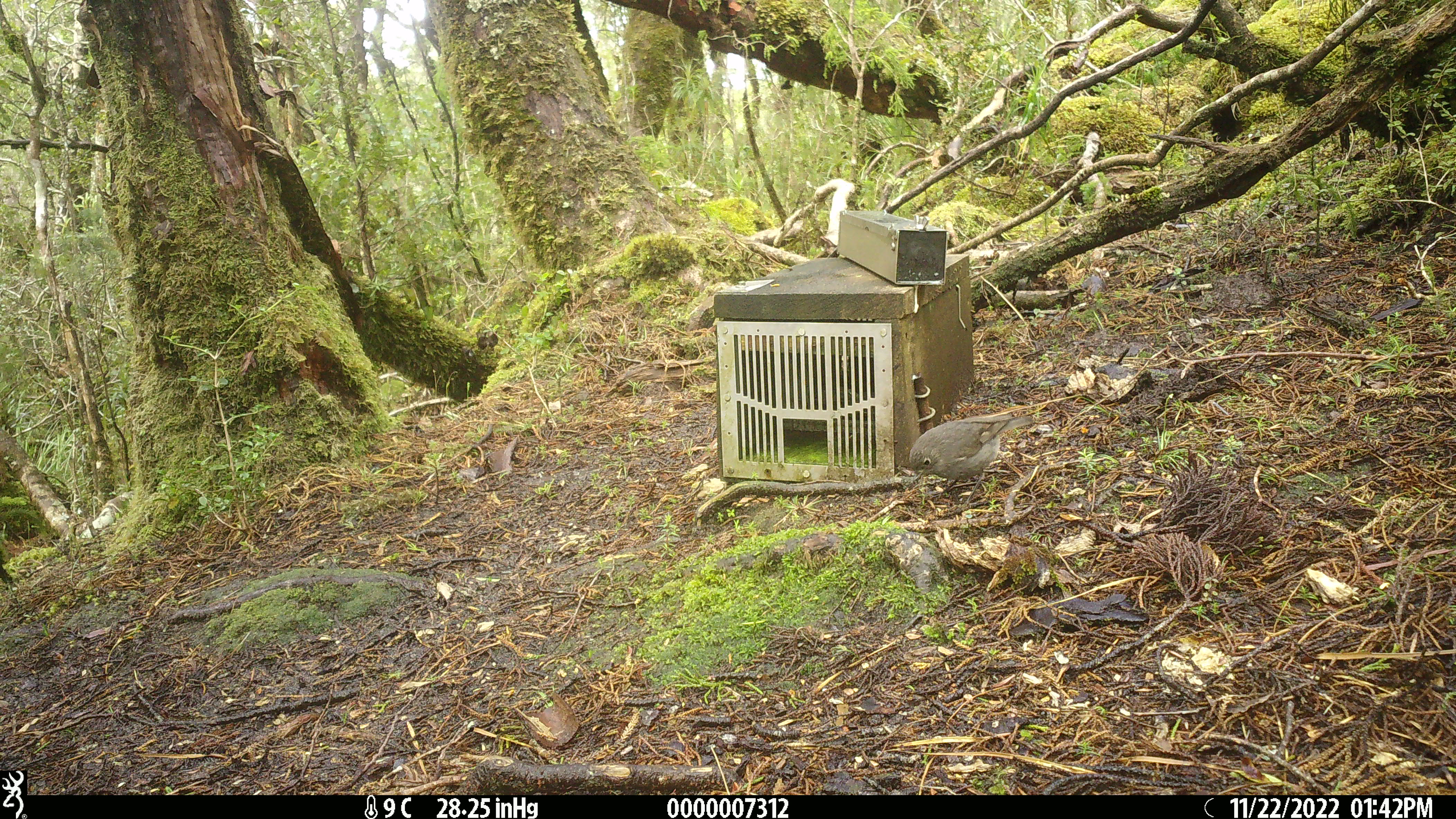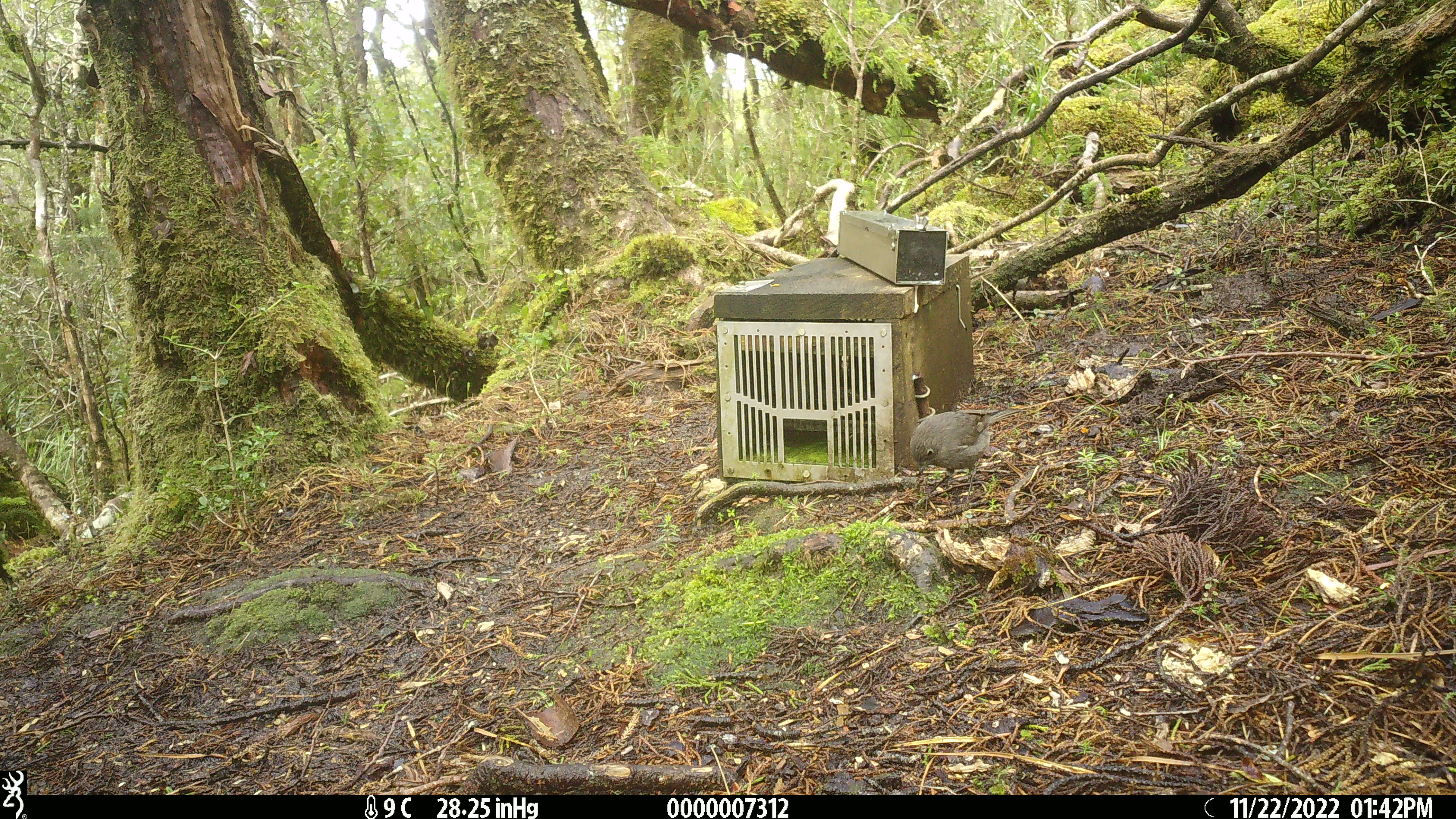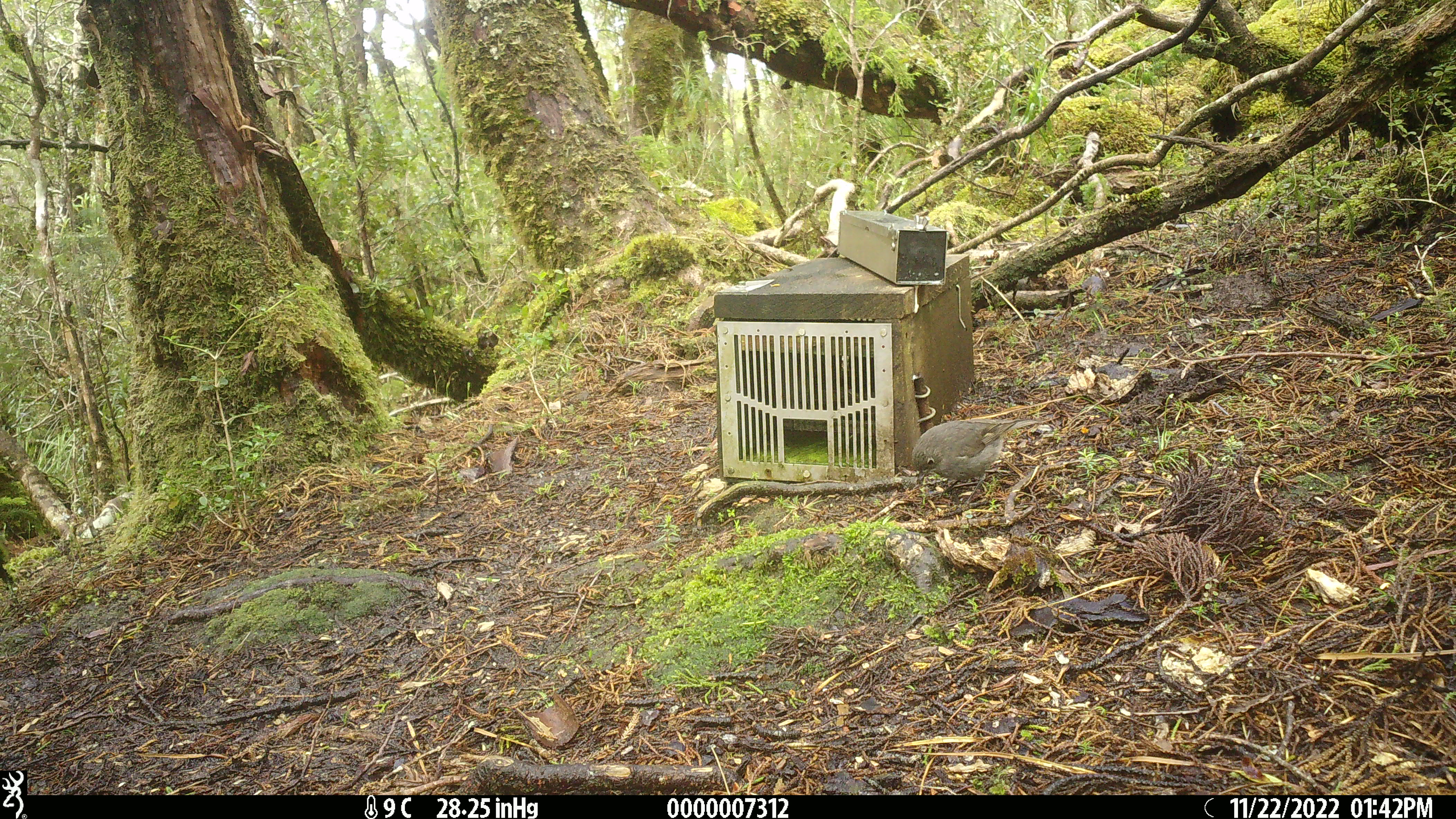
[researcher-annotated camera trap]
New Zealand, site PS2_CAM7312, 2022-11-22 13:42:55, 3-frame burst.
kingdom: Animalia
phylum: Chordata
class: Aves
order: Passeriformes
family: Petroicidae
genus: Petroica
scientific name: Petroica australis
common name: new zealand robin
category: robin